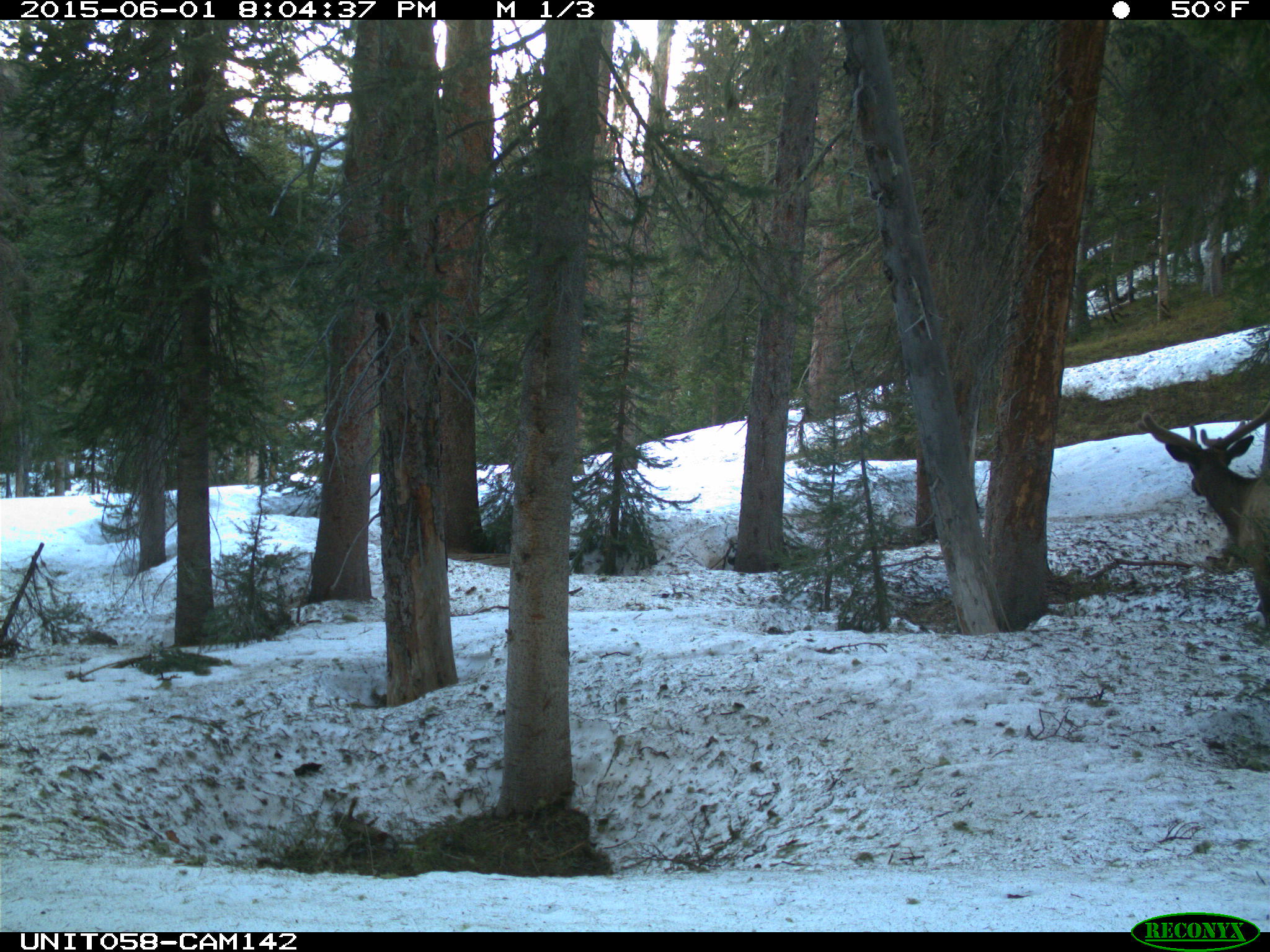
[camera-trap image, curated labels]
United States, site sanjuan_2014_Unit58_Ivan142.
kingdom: Animalia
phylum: Chordata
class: Mammalia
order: Artiodactyla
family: Cervidae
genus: Cervus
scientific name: Cervus elaphus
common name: red deer